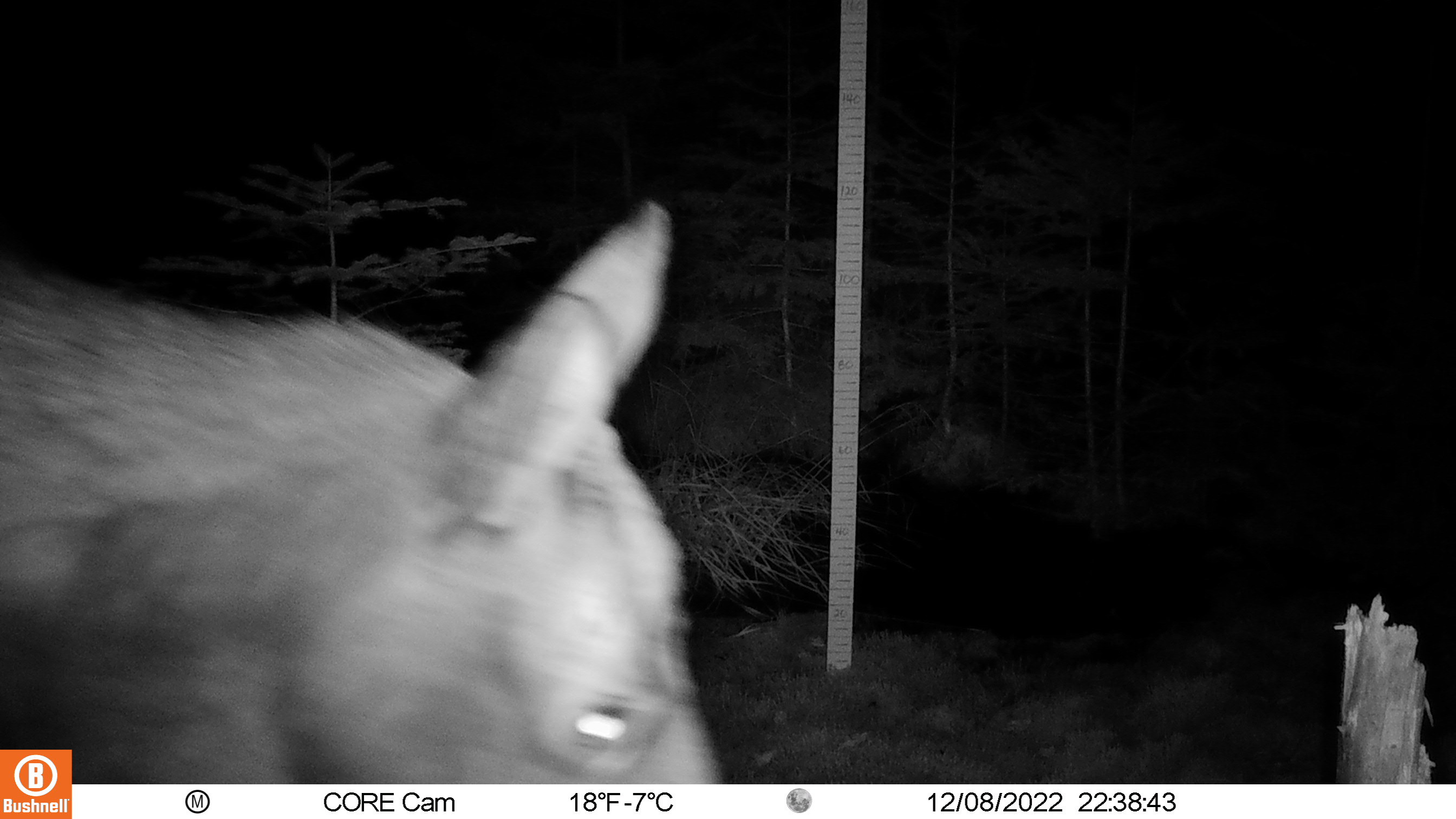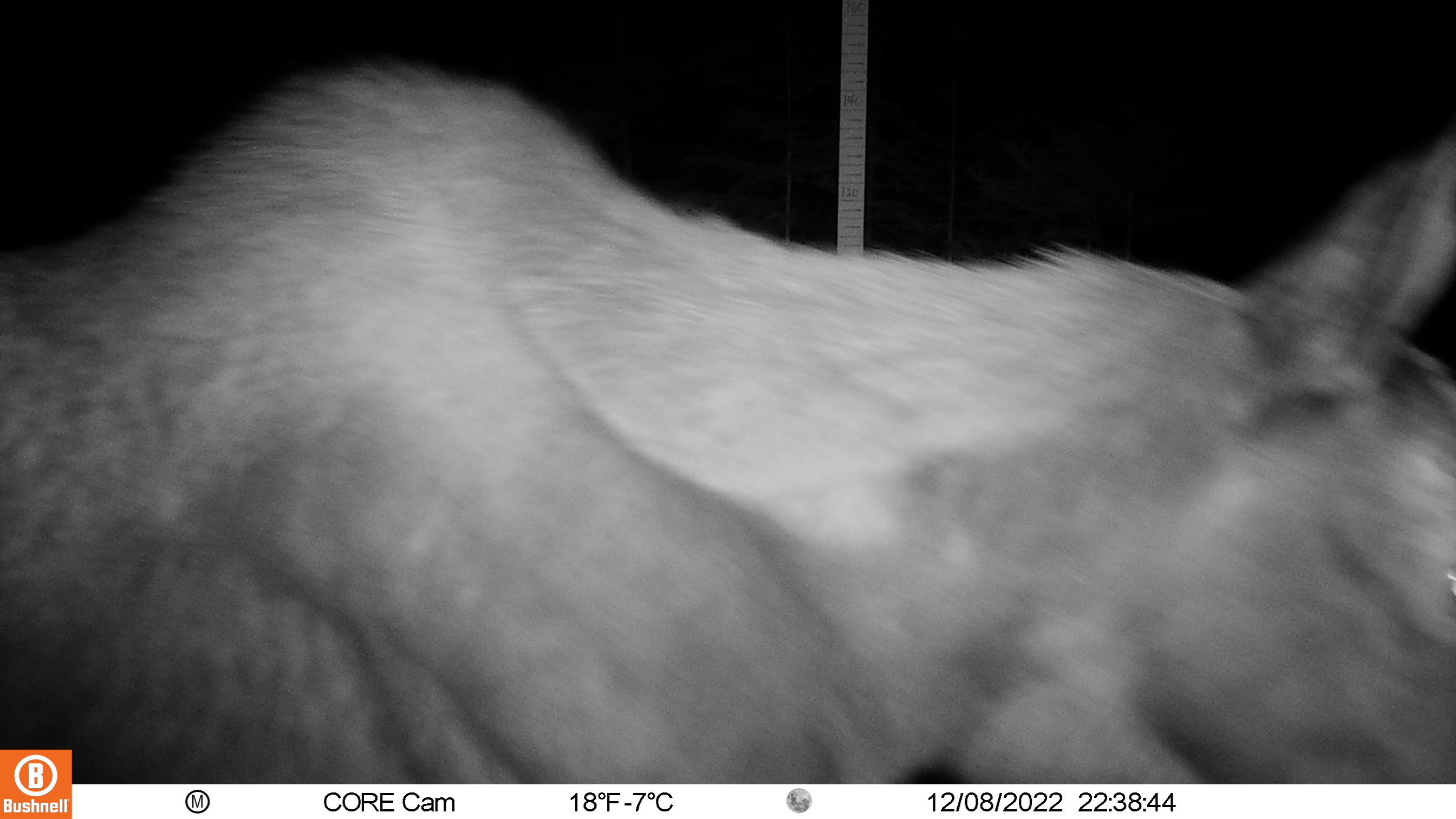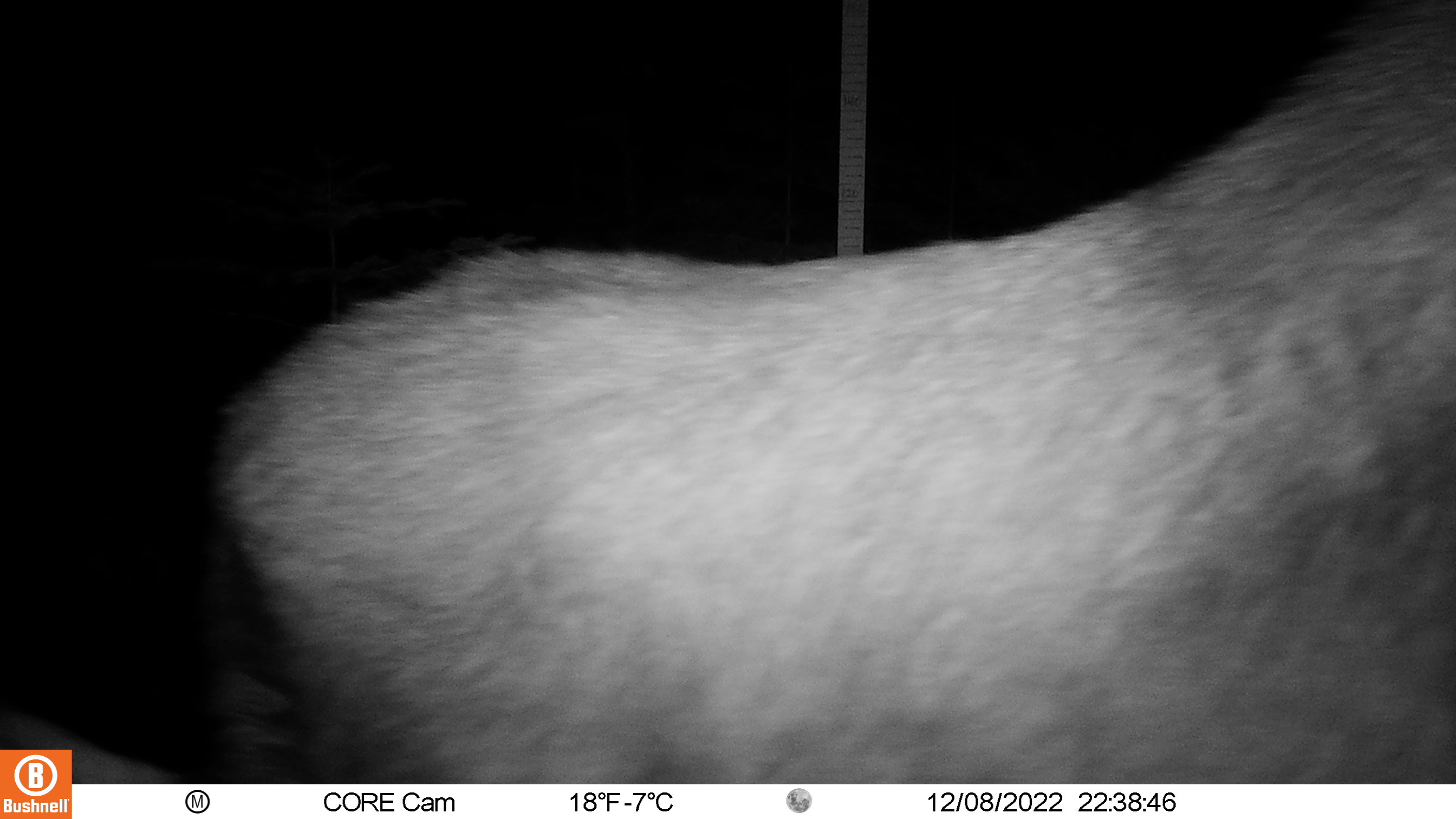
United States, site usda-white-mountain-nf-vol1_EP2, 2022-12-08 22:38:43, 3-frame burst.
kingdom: Animalia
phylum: Chordata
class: Mammalia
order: Artiodactyla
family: Cervidae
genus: Alces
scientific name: Alces alces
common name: moose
Moose (Alces alces).